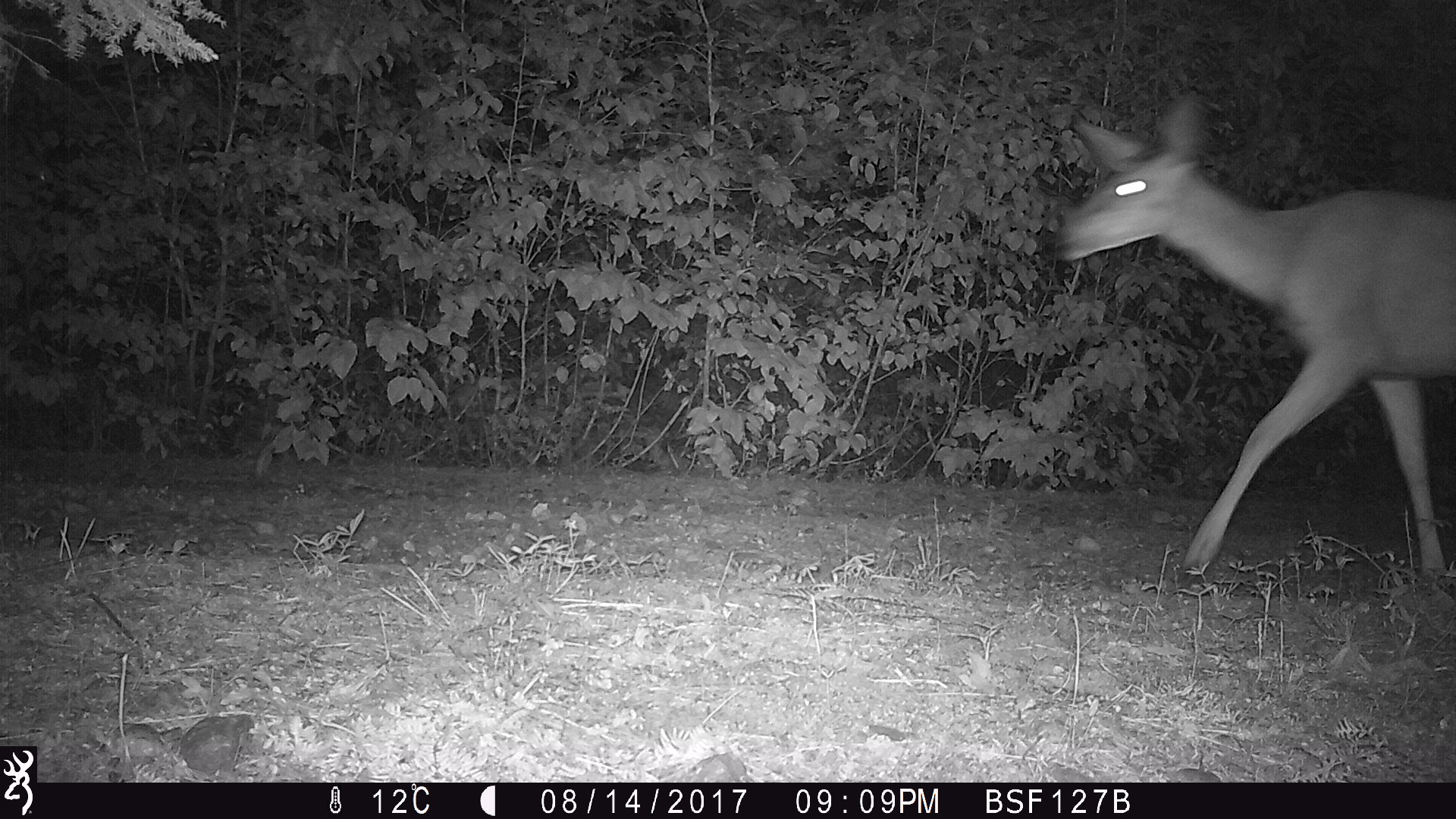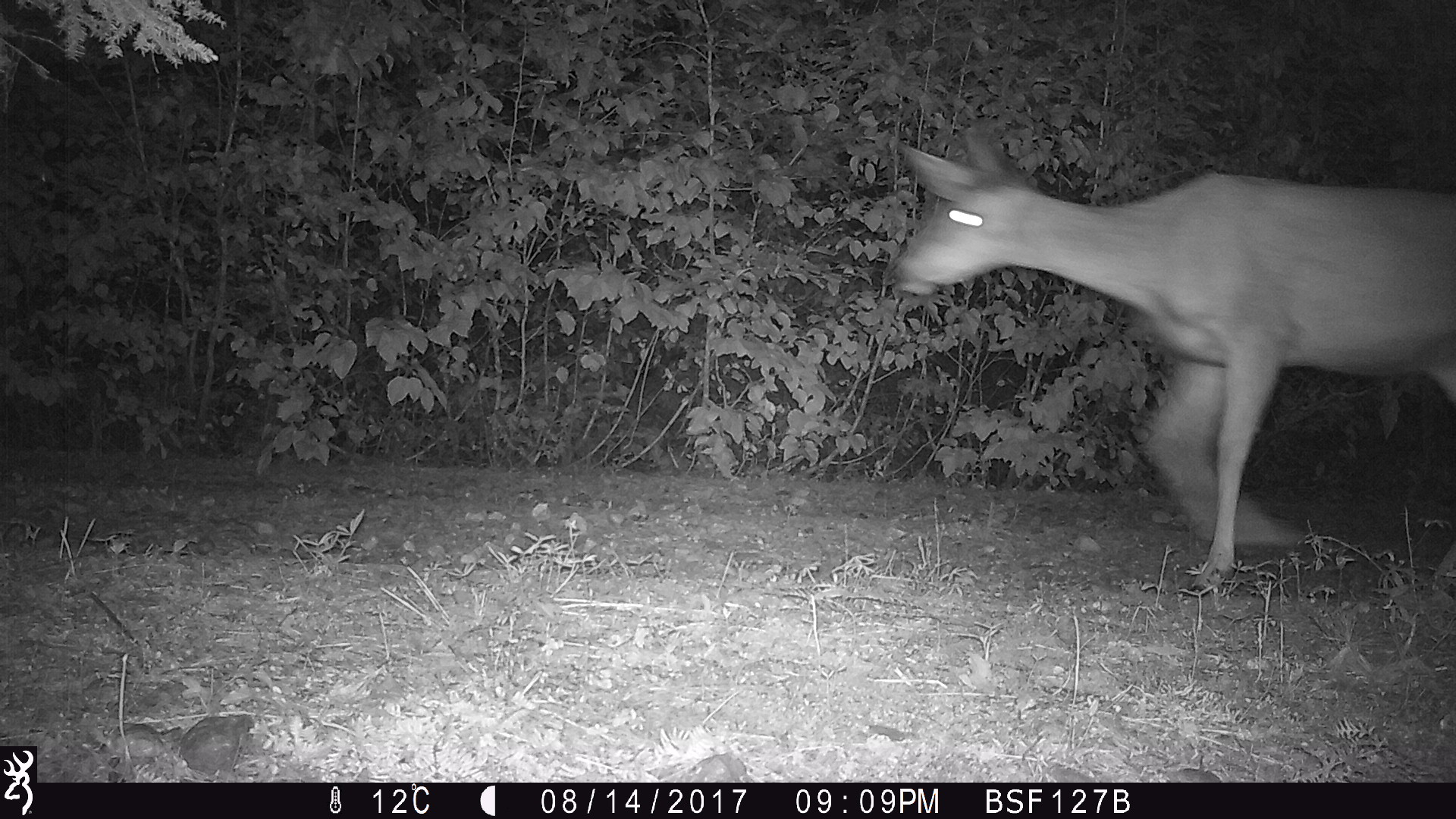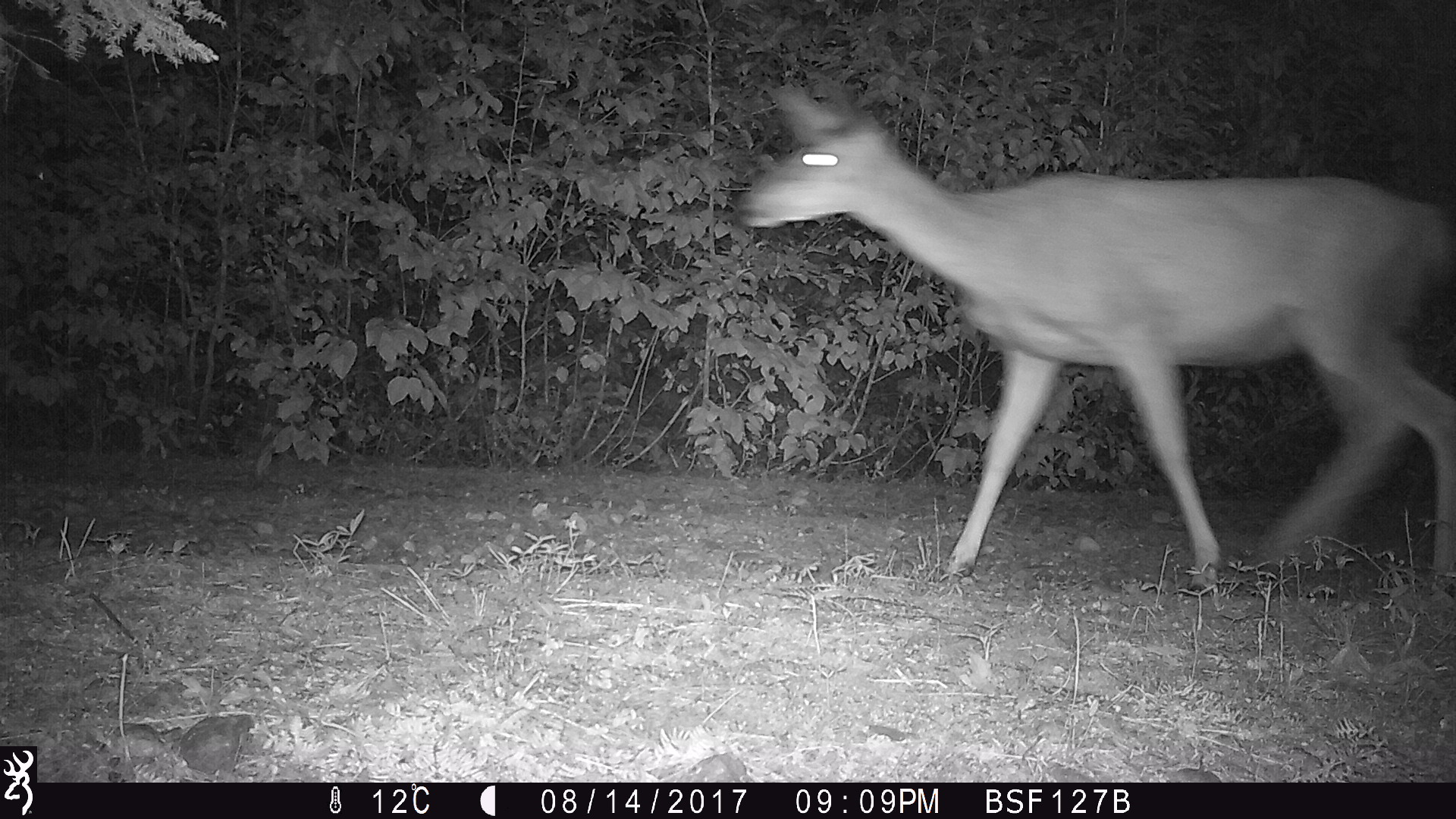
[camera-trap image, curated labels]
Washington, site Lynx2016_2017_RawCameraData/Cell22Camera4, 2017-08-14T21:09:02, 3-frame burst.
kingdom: Animalia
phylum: Chordata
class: Mammalia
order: Artiodactyla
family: Cervidae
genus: Odocoileus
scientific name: Odocoileus hemionus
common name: mule deer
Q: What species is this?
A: Odocoileus hemionus (mule deer).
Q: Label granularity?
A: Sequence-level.